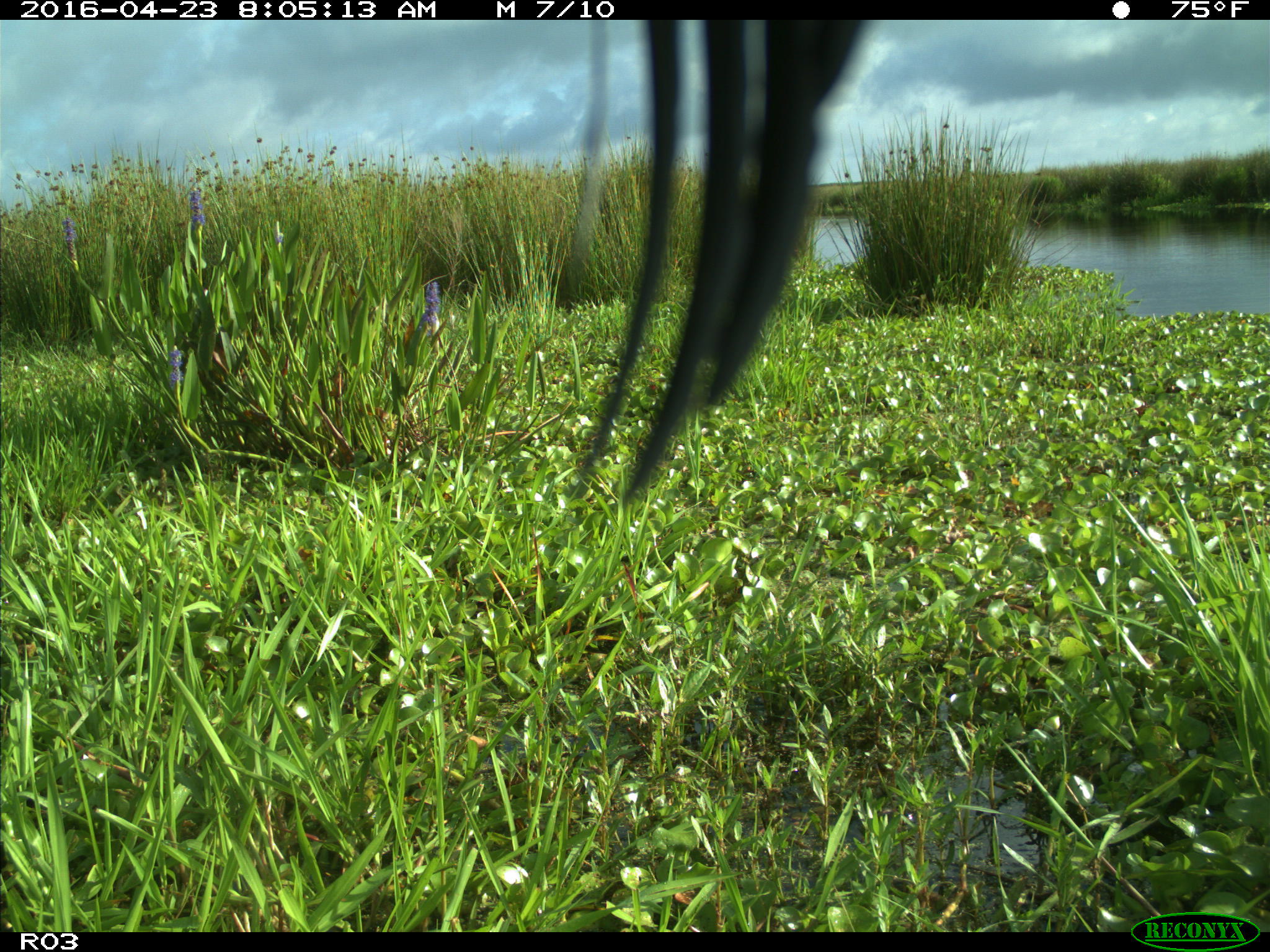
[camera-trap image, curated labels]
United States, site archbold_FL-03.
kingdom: Animalia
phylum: Chordata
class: Aves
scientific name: Aves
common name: birds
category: unidentified bird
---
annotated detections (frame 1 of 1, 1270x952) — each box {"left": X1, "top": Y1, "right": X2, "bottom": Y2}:
animal: {"left": 551, "top": 19, "right": 871, "bottom": 518}